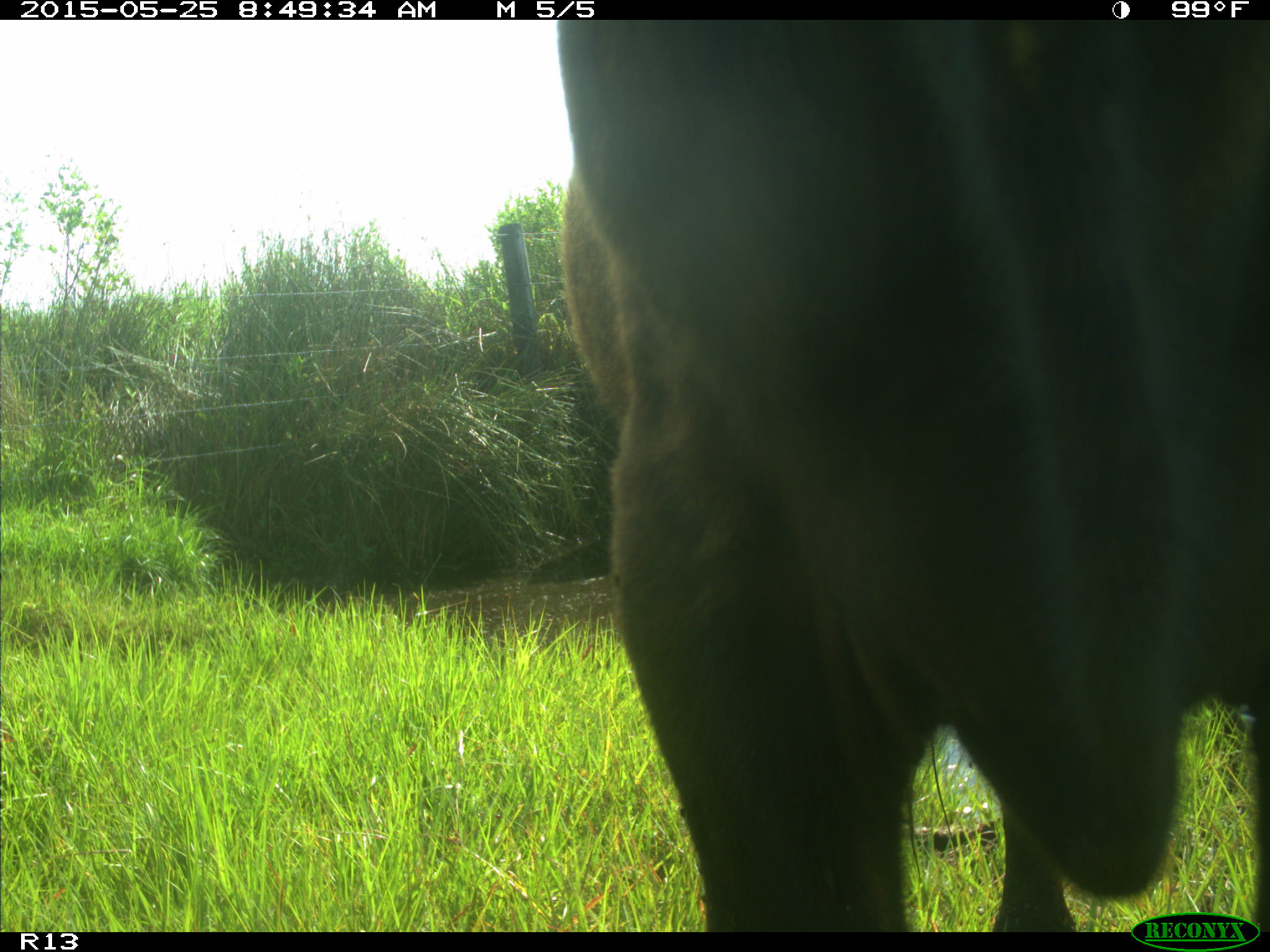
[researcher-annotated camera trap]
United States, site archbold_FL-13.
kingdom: Animalia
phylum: Chordata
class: Mammalia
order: Artiodactyla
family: Bovidae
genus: Bos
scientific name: Bos taurus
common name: domestic cow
Bos taurus (domestic cow).